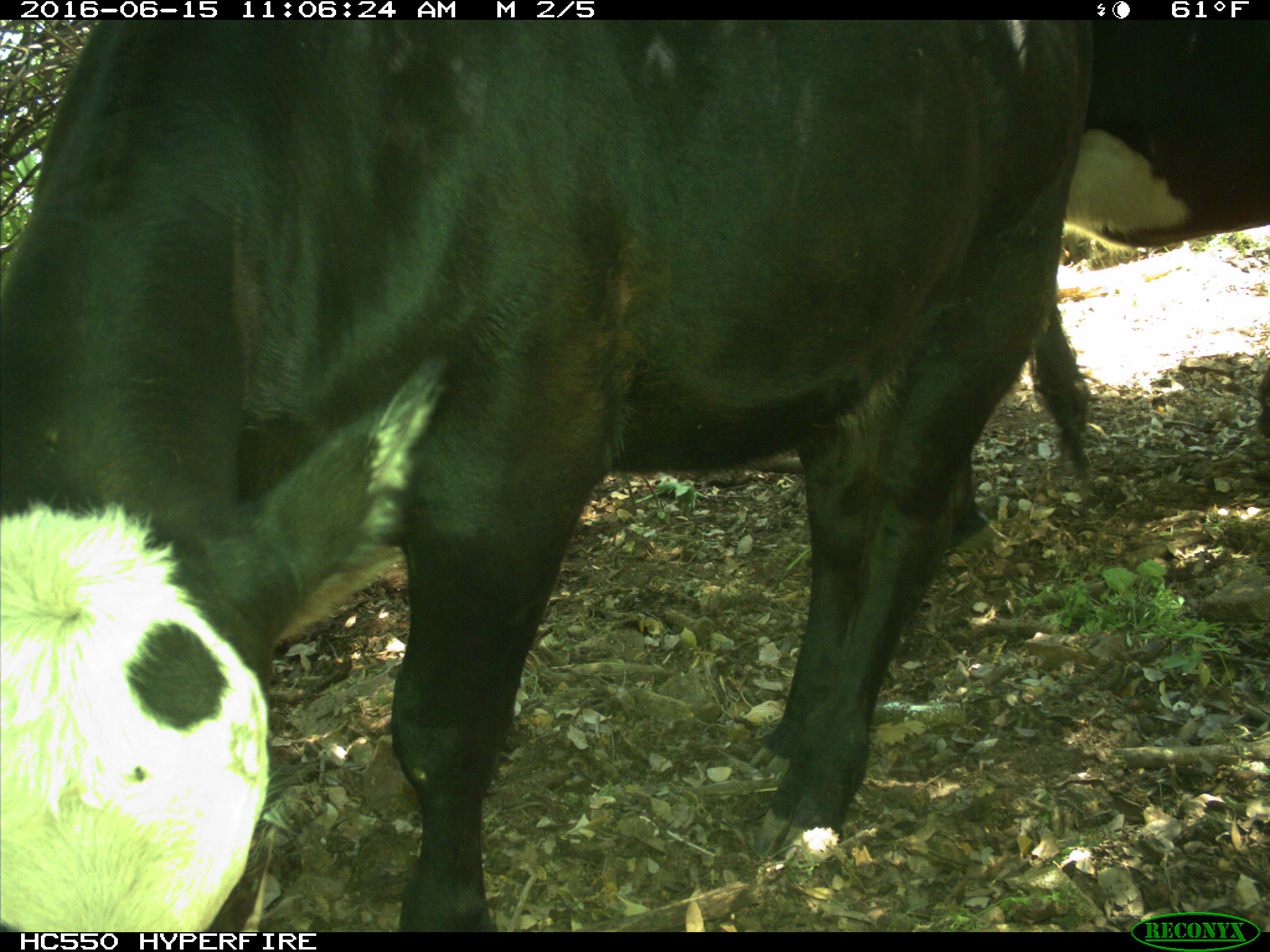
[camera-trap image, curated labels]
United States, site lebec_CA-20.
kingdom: Animalia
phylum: Chordata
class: Mammalia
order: Artiodactyla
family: Bovidae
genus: Bos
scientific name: Bos taurus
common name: domestic cow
Bos taurus (domestic cow).